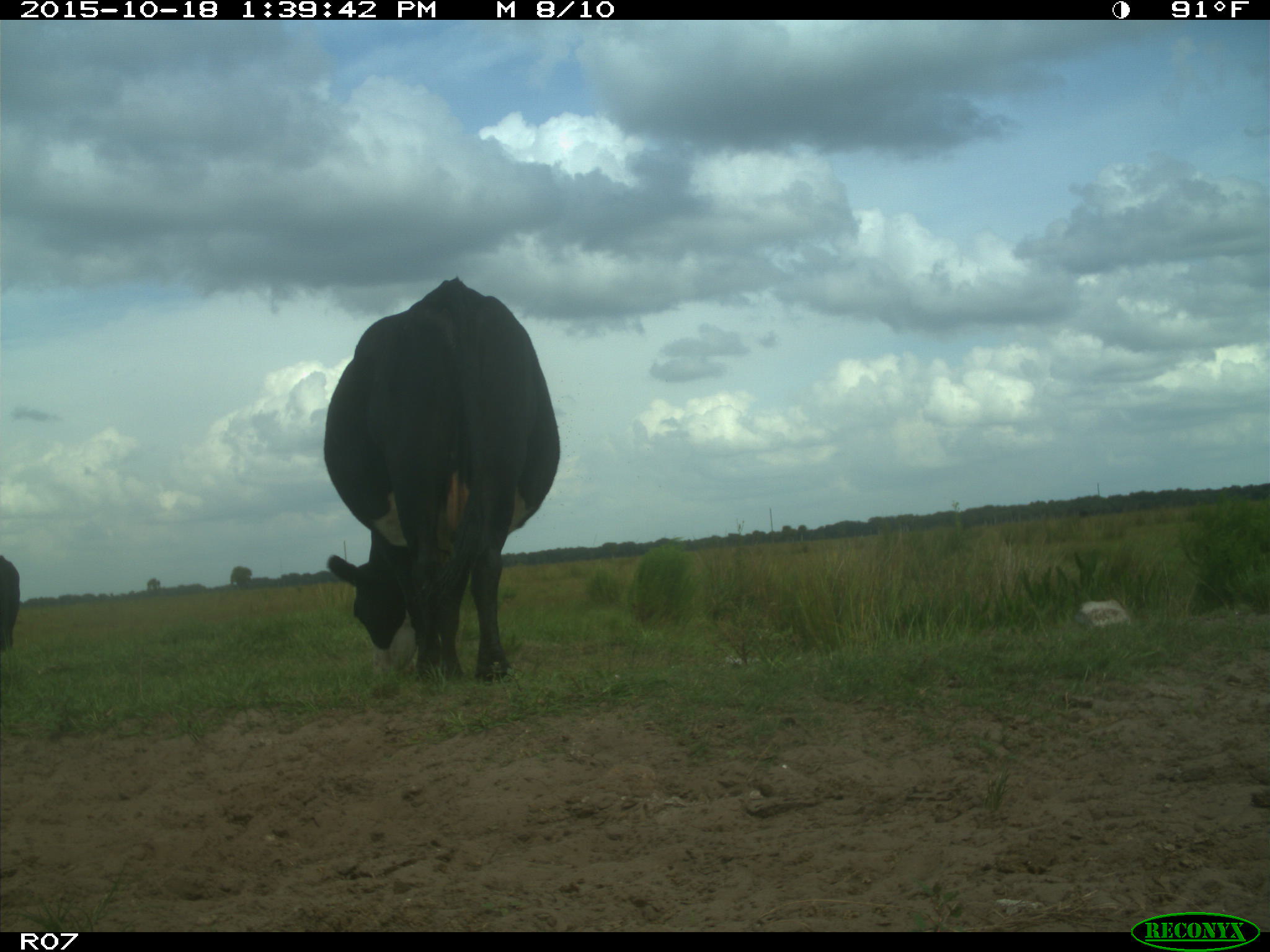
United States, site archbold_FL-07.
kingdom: Animalia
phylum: Chordata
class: Mammalia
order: Artiodactyla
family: Bovidae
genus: Bos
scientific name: Bos taurus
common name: domestic cow